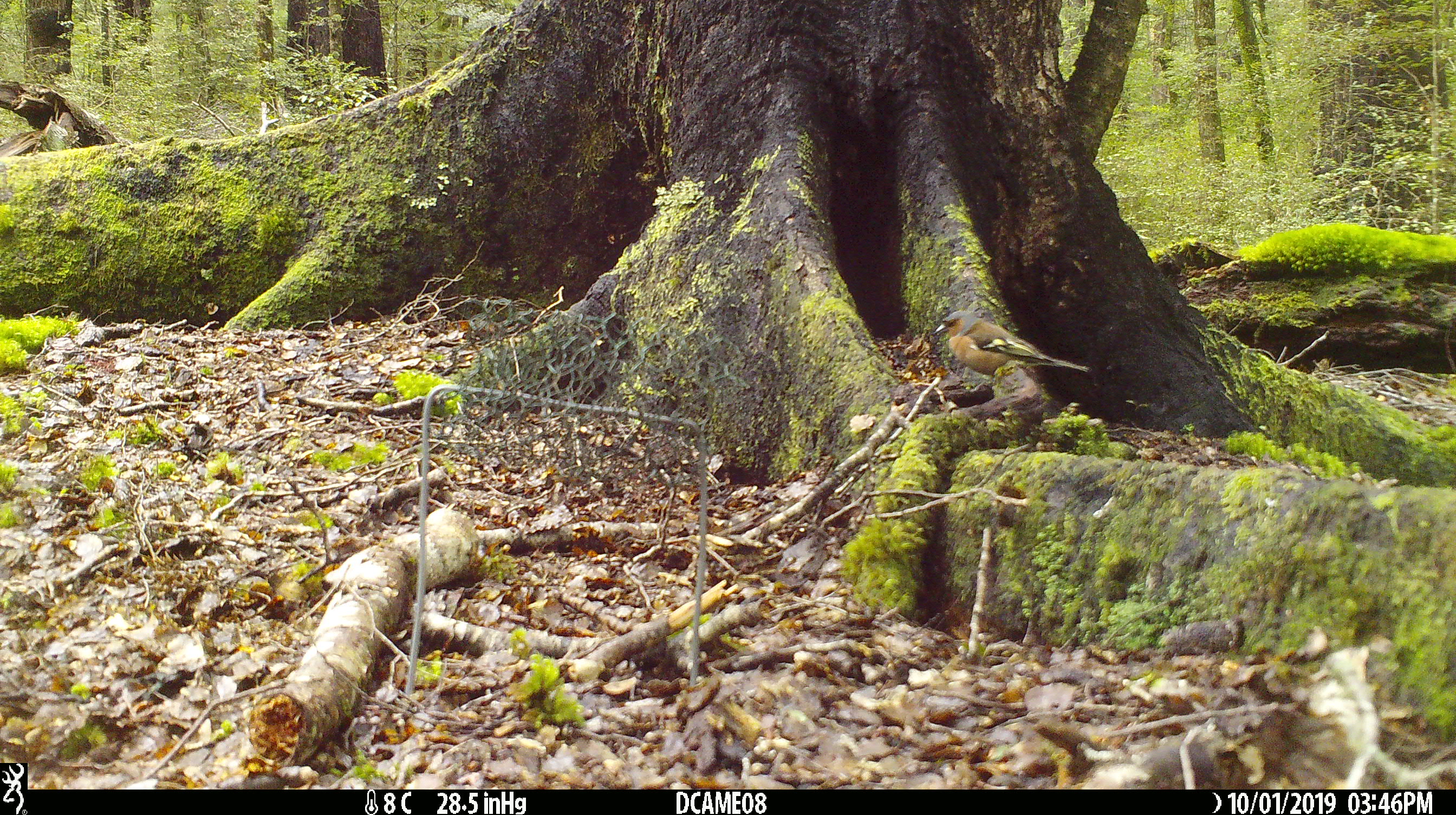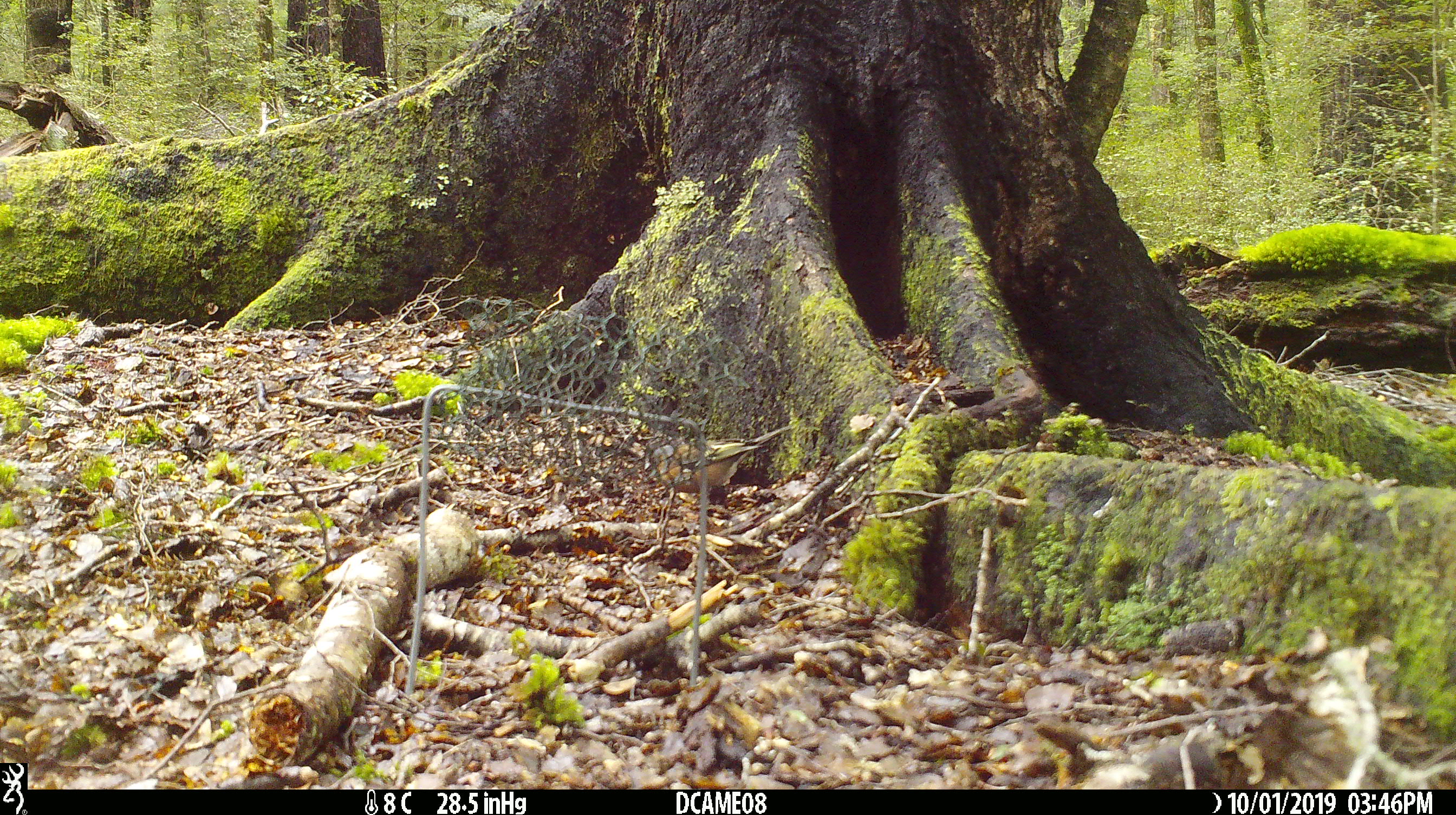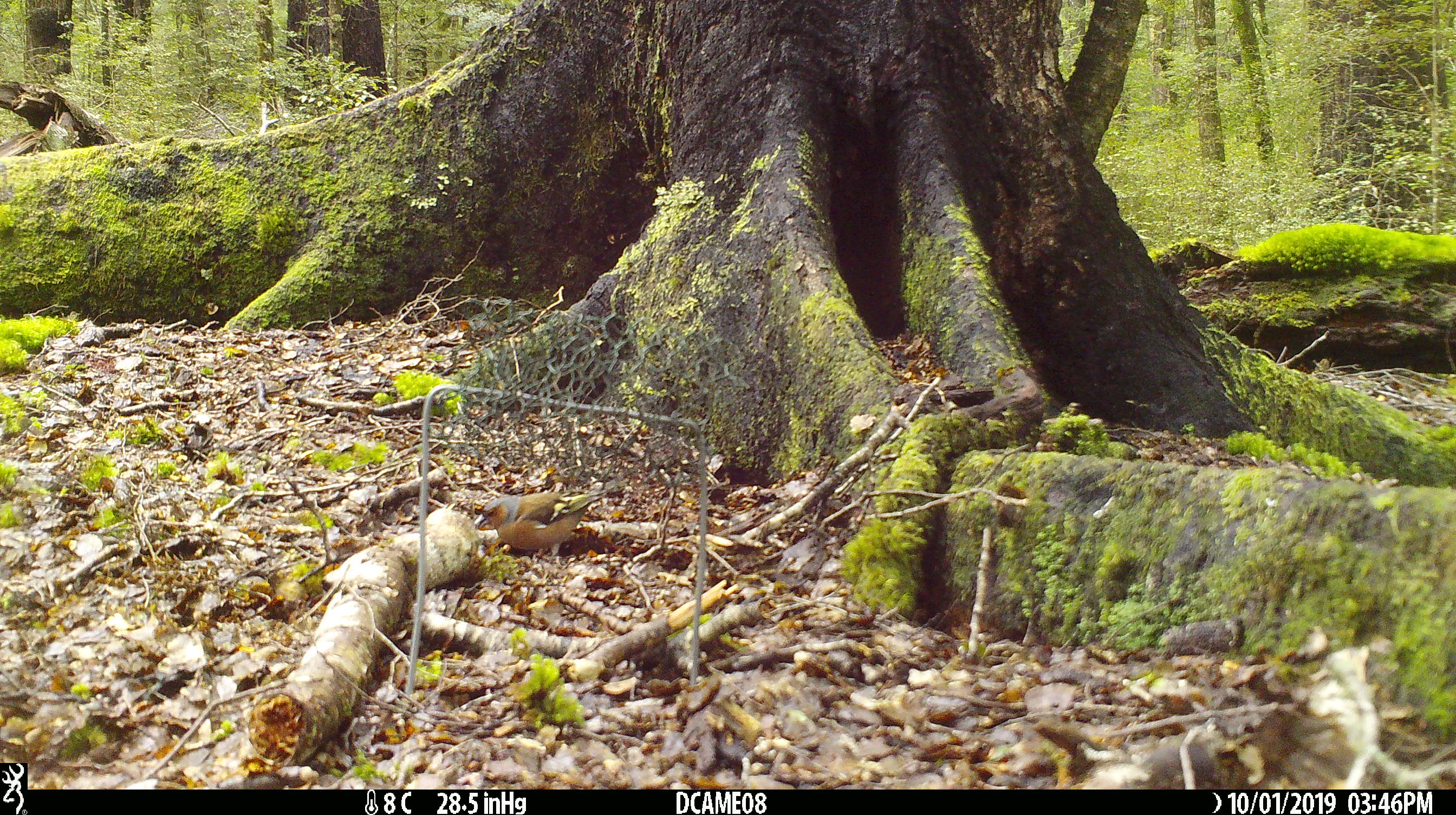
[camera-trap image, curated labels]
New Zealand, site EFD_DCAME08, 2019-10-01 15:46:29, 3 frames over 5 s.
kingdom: Animalia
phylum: Chordata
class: Aves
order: Passeriformes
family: Fringillidae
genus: Fringilla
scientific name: Fringilla coelebs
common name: common chaffinch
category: chaffinch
Chaffinch (common chaffinch) (Fringilla coelebs).